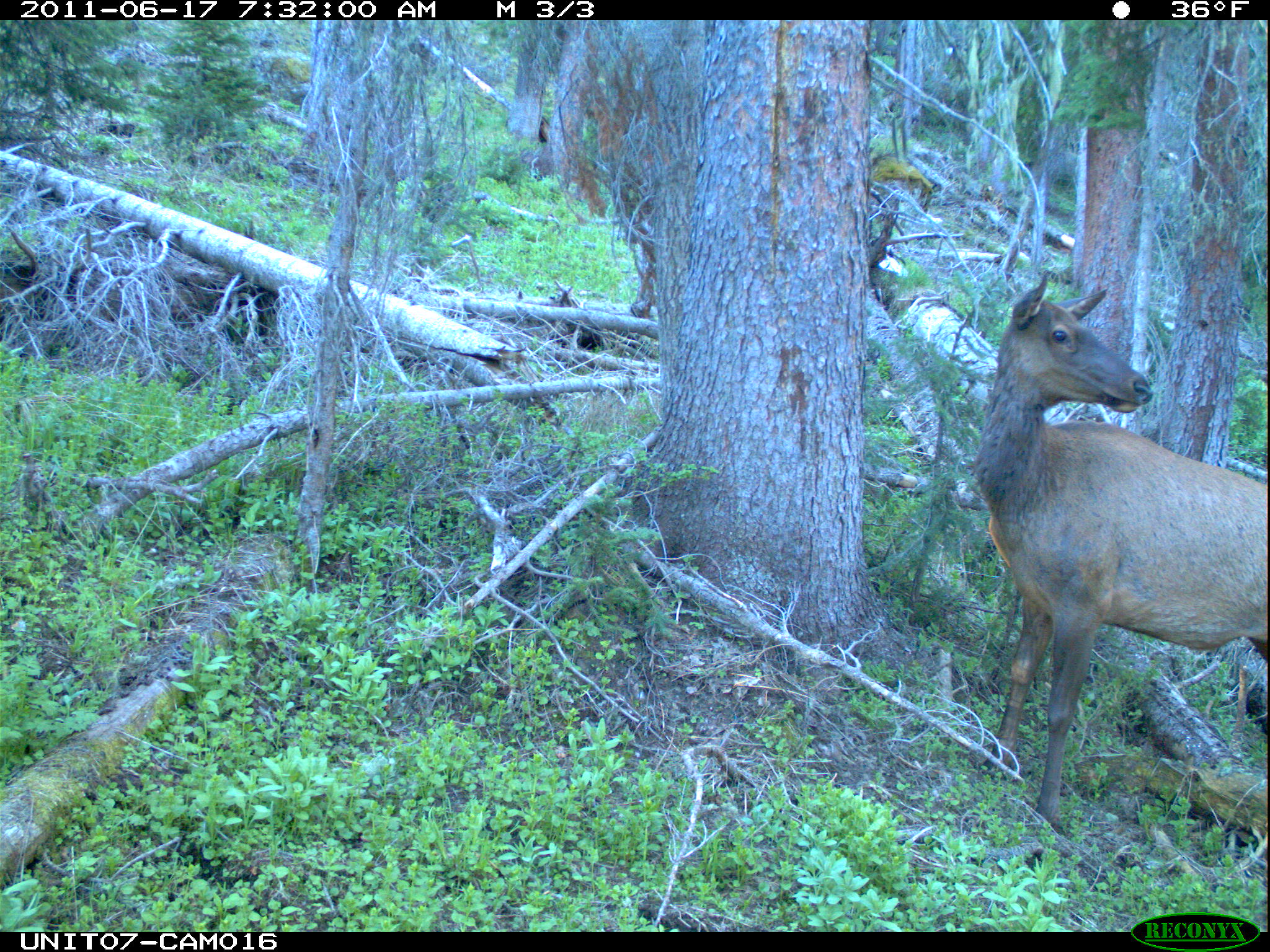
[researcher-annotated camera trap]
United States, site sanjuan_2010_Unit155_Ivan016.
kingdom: Animalia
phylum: Chordata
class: Mammalia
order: Artiodactyla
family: Cervidae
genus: Cervus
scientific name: Cervus elaphus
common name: red deer